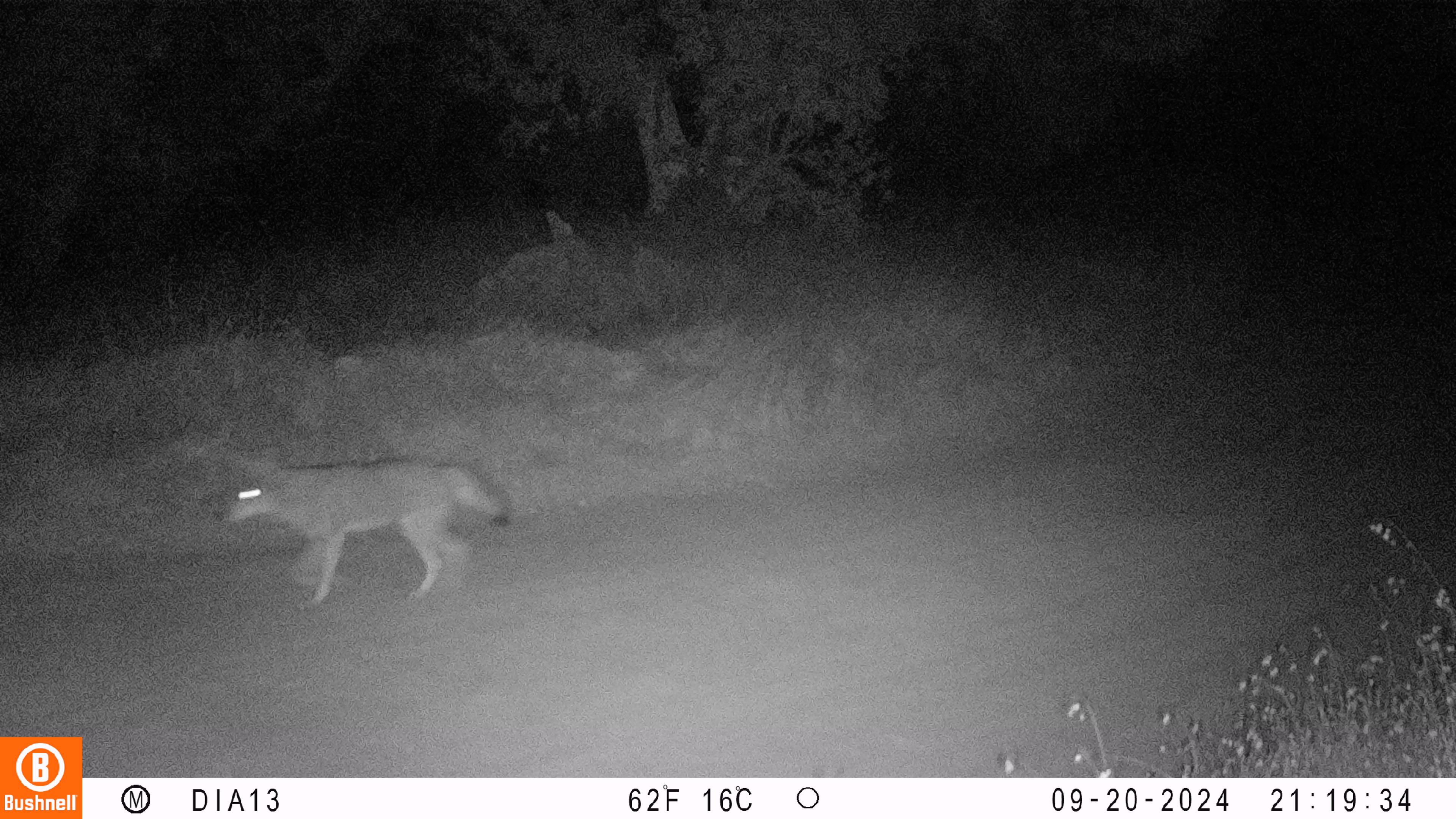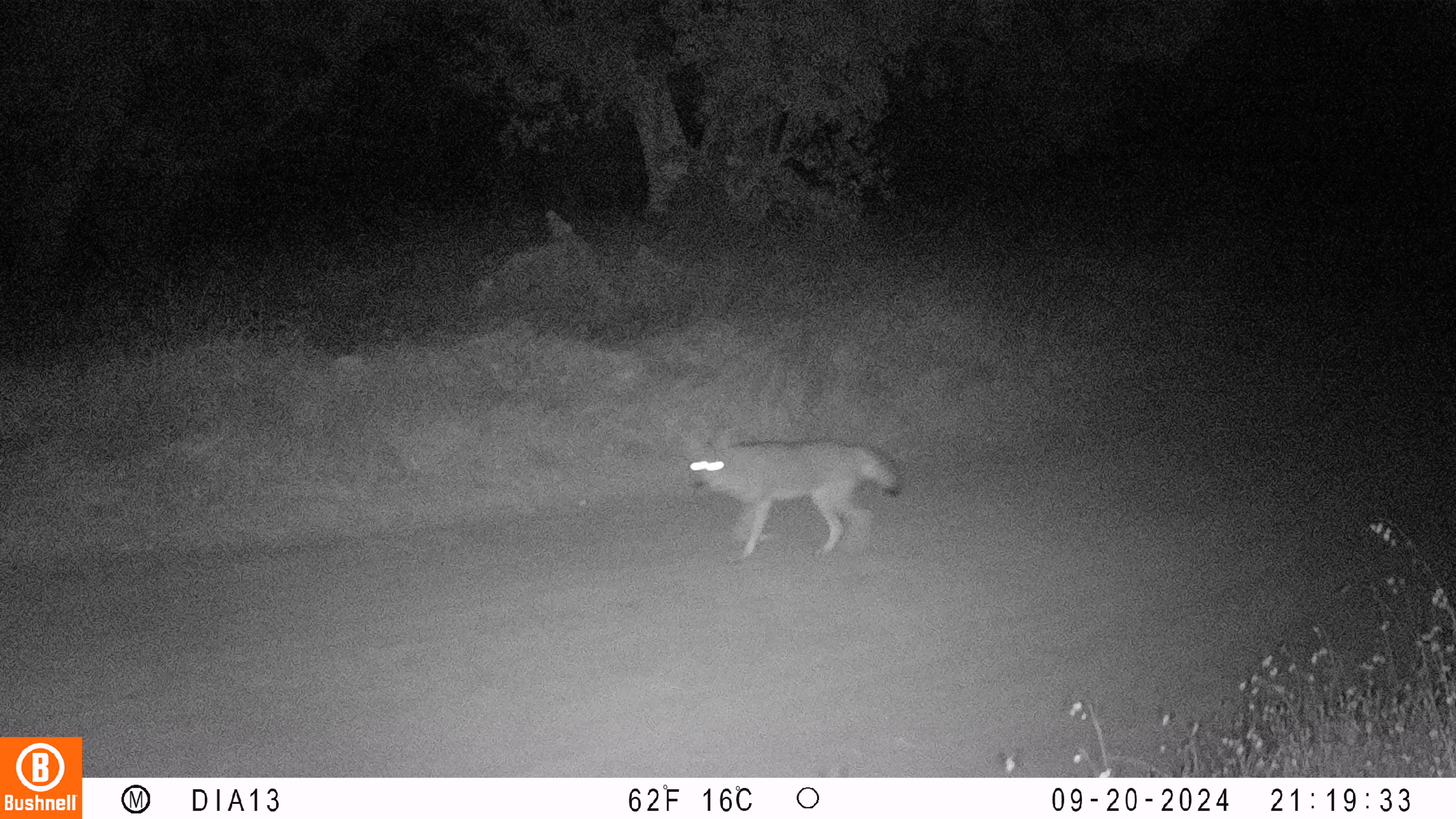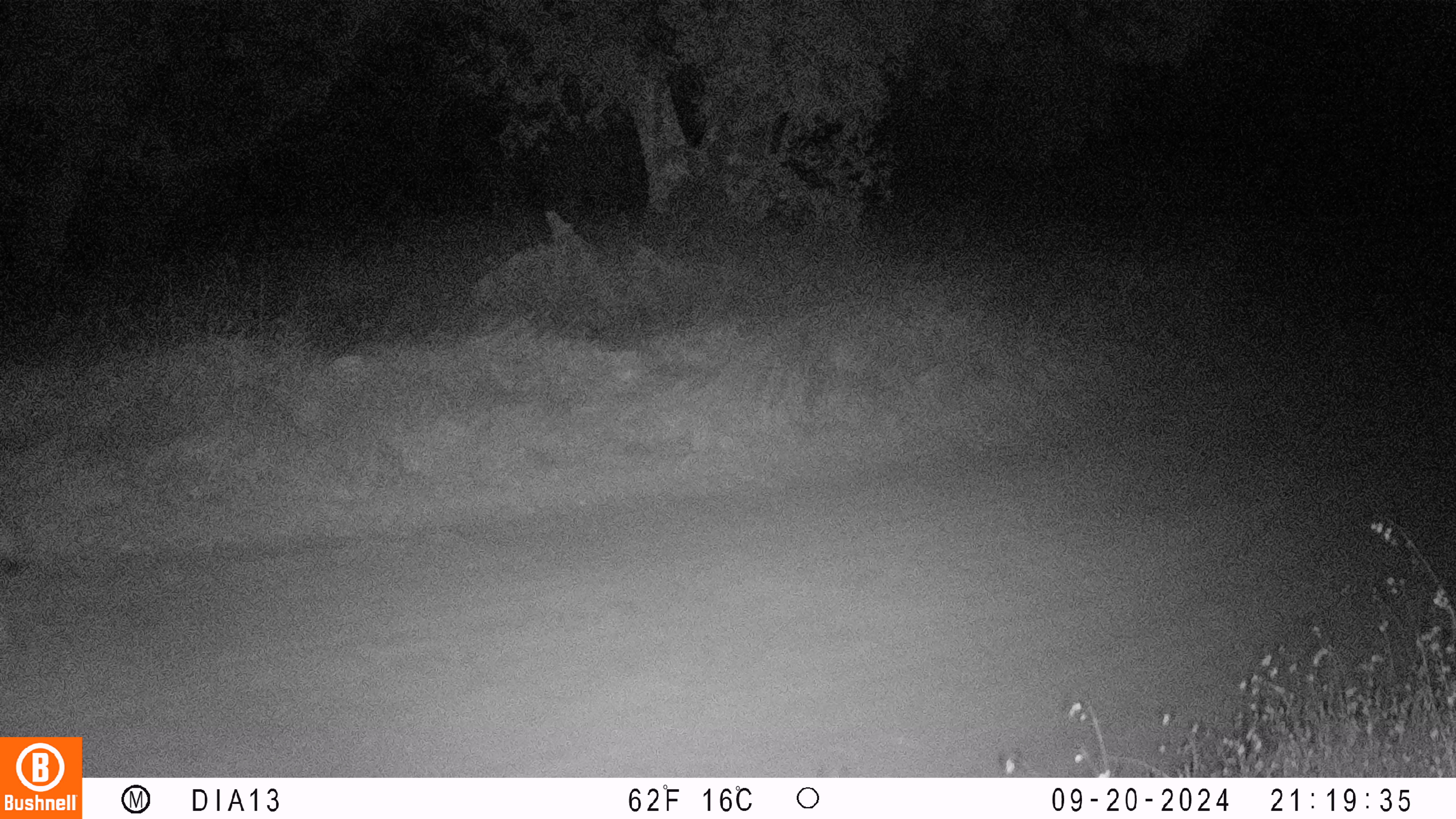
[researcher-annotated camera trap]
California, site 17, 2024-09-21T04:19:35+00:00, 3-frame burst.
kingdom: Animalia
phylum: Chordata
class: Mammalia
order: Carnivora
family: Canidae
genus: Canis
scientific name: Canis latrans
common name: coyote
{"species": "coyote (Canis latrans)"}